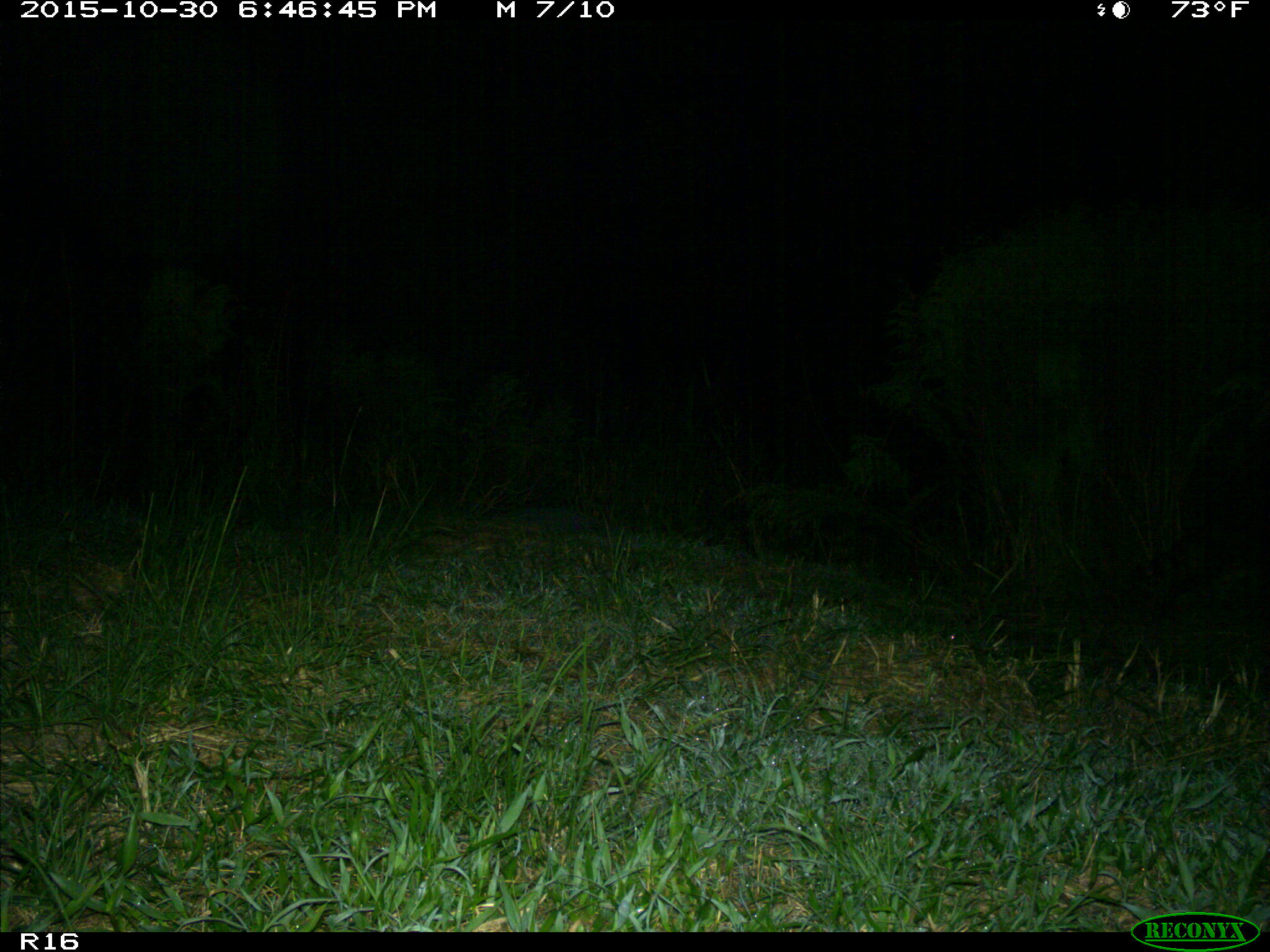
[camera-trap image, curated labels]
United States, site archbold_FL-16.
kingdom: Animalia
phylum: Chordata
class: Mammalia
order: Carnivora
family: Procyonidae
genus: Procyon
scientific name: Procyon lotor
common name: common raccoon